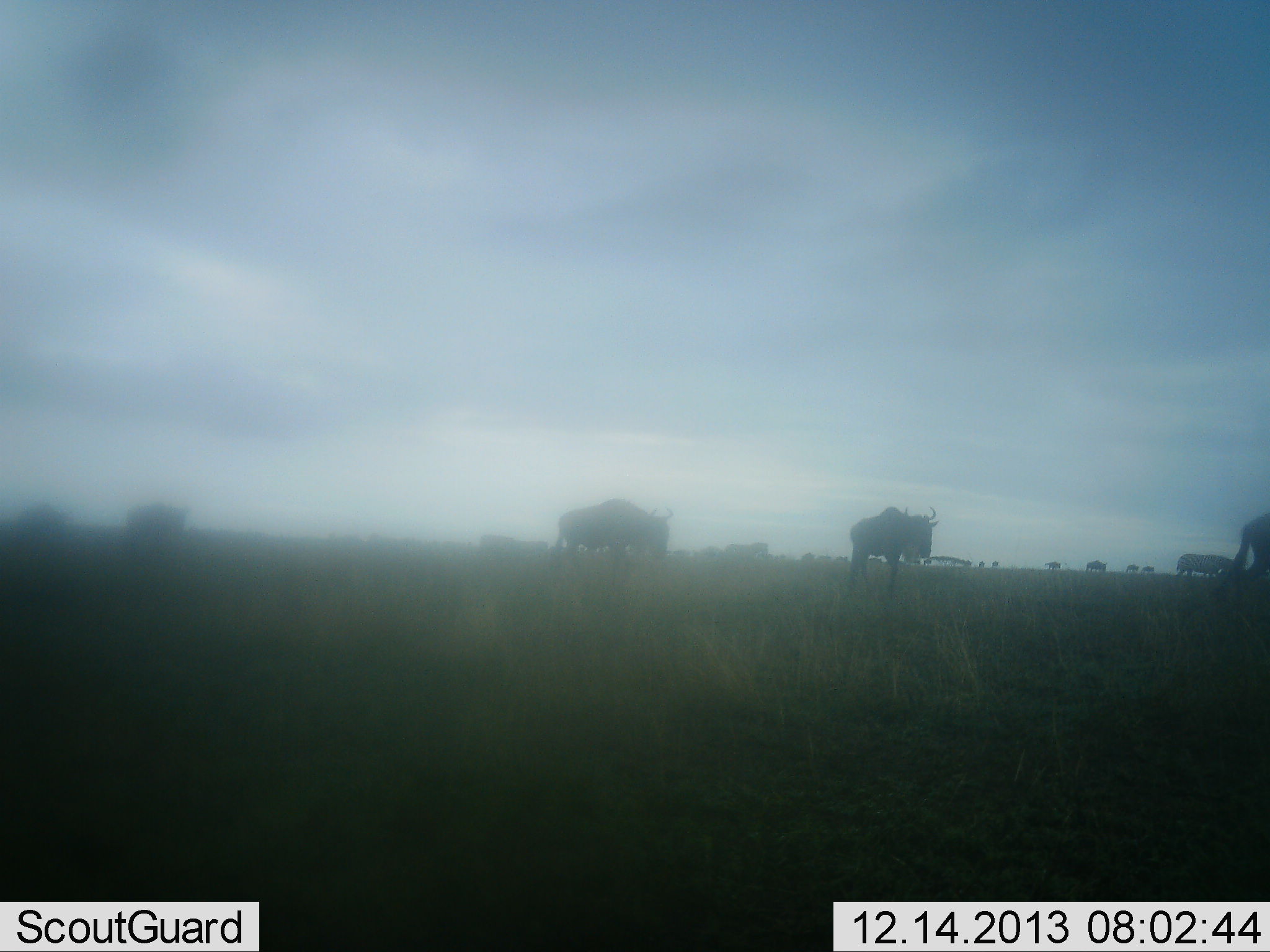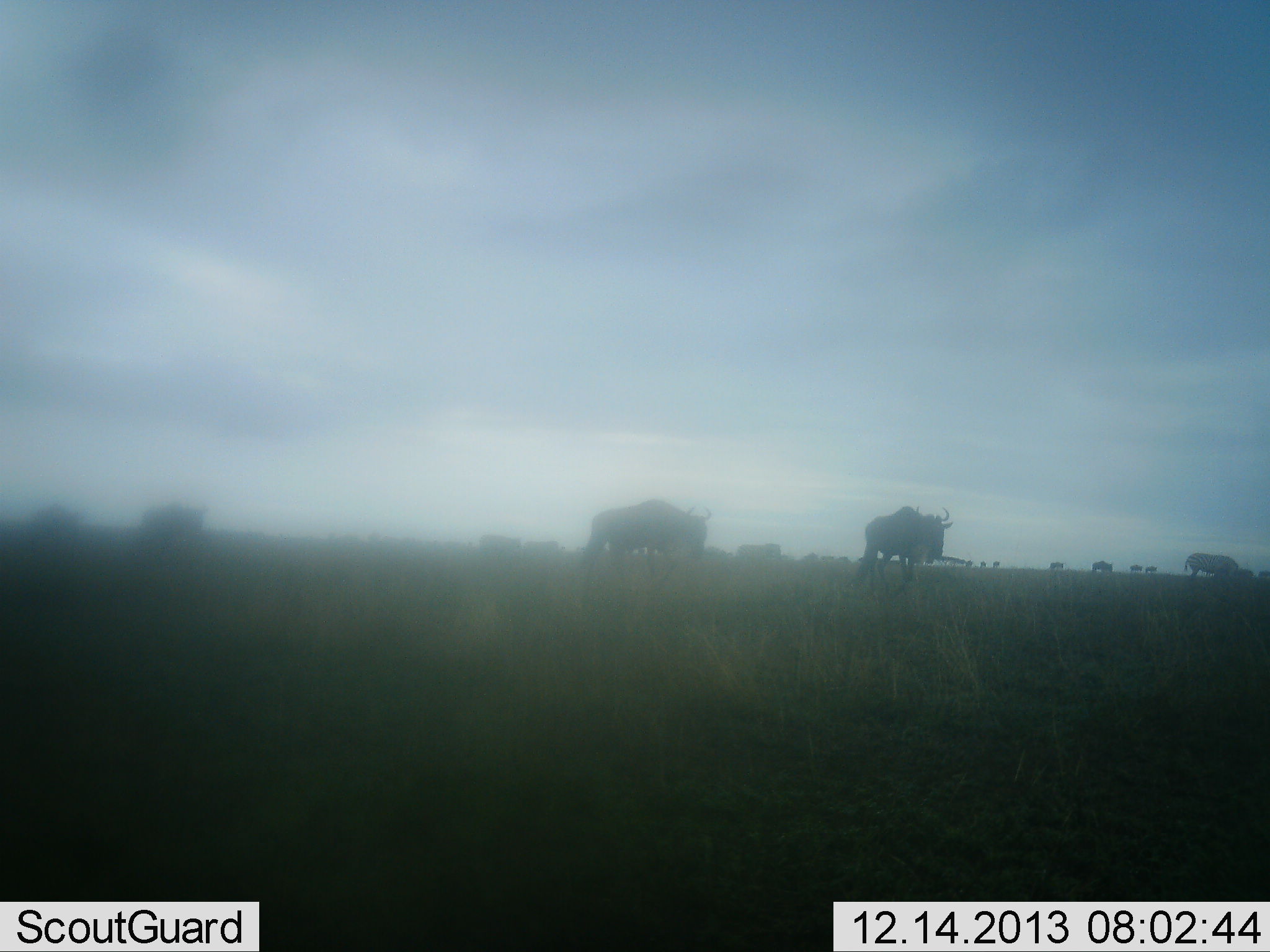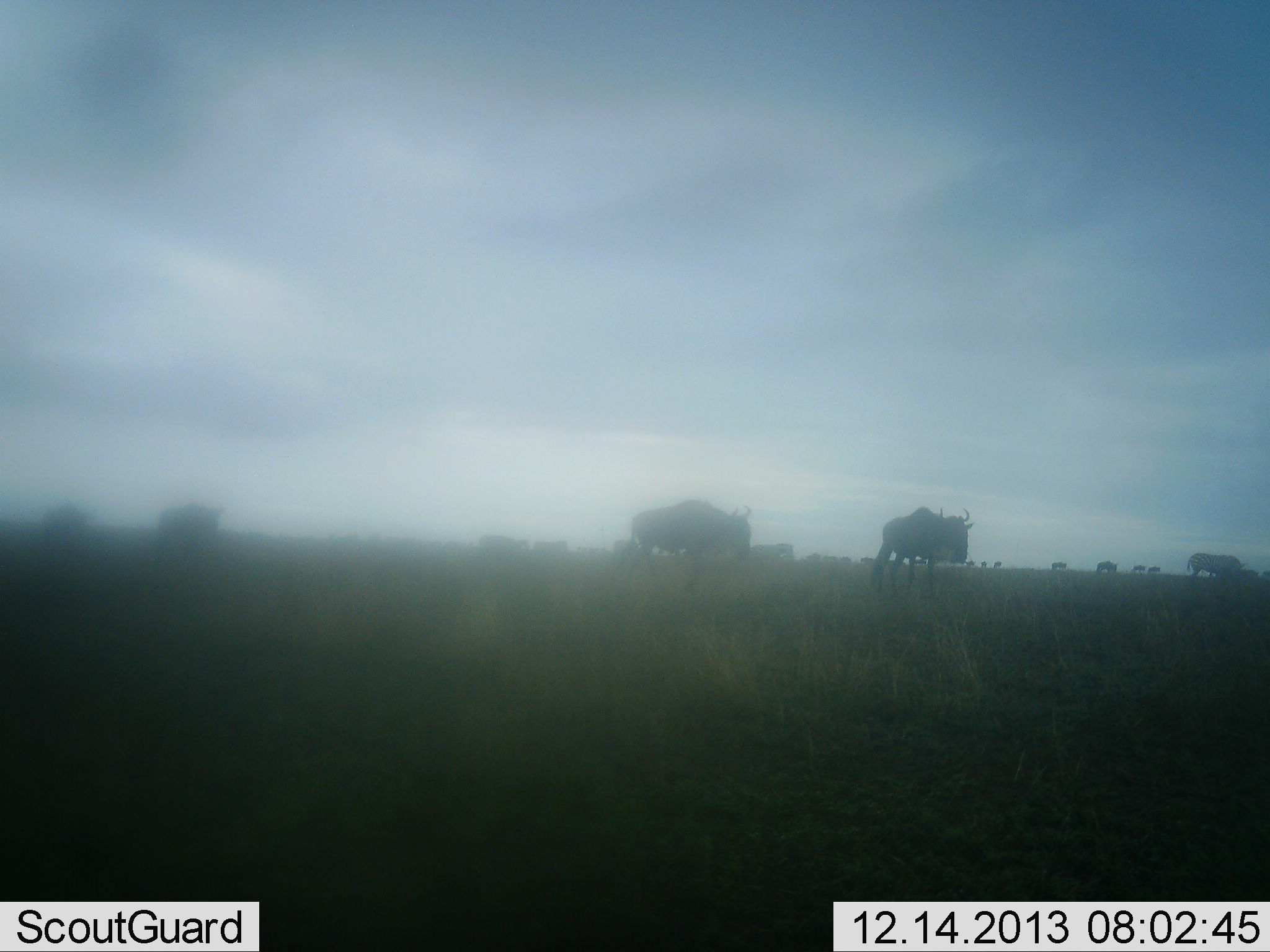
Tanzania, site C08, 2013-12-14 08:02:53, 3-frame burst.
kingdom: Animalia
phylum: Chordata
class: Mammalia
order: Artiodactyla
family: Bovidae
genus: Connochaetes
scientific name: Connochaetes taurinus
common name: blue wildebeest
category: wildebeest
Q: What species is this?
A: Wildebeest (blue wildebeest) (Connochaetes taurinus).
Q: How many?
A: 11-50.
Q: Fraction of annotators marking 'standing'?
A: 10%.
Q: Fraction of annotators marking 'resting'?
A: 0%.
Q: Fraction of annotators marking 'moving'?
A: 100%.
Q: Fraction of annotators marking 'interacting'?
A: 0%.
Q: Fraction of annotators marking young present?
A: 0%.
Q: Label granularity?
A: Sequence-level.